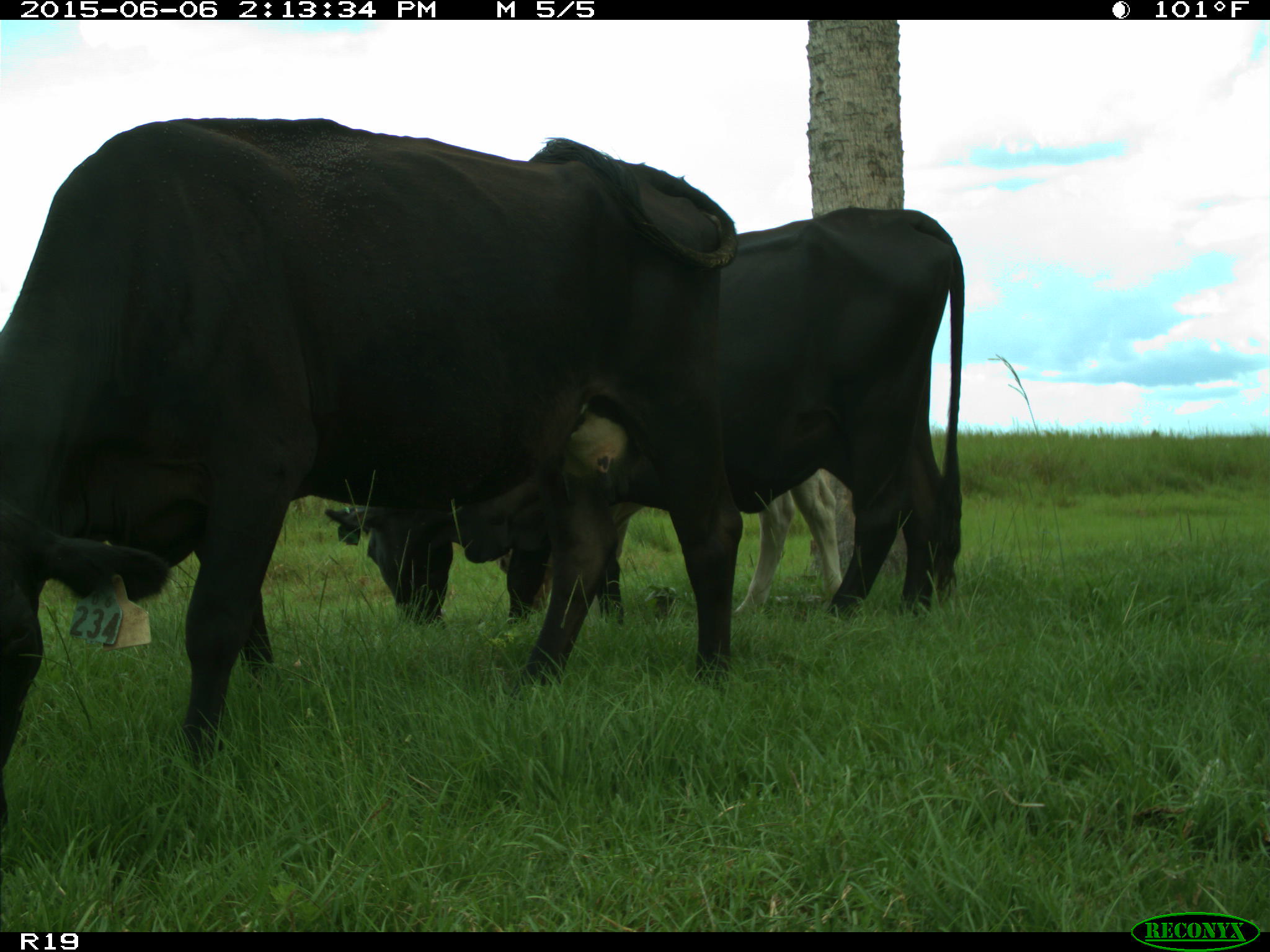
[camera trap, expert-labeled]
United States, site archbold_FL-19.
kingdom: Animalia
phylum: Chordata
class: Mammalia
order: Artiodactyla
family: Bovidae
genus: Bos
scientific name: Bos taurus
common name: domestic cow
Bos taurus (domestic cow).